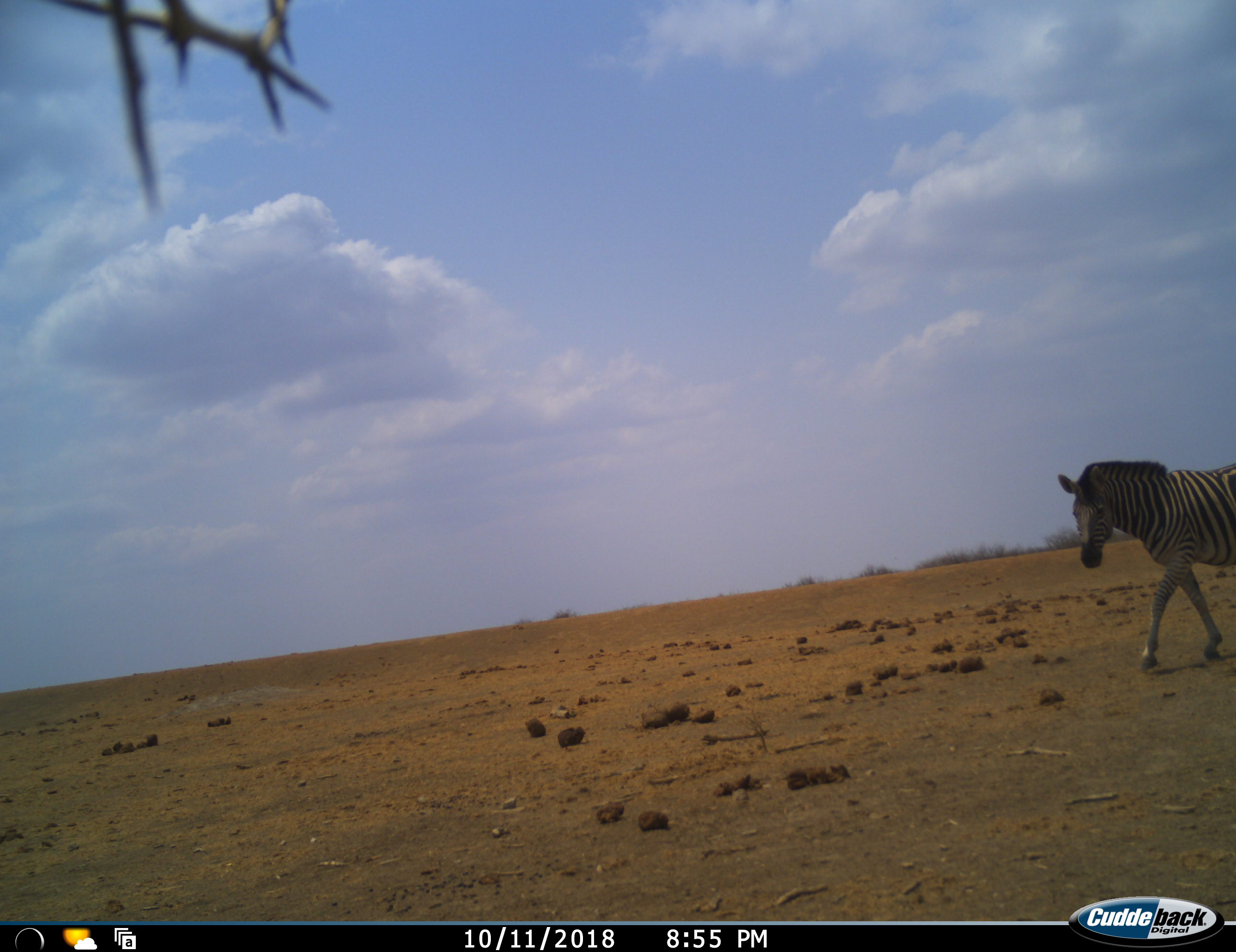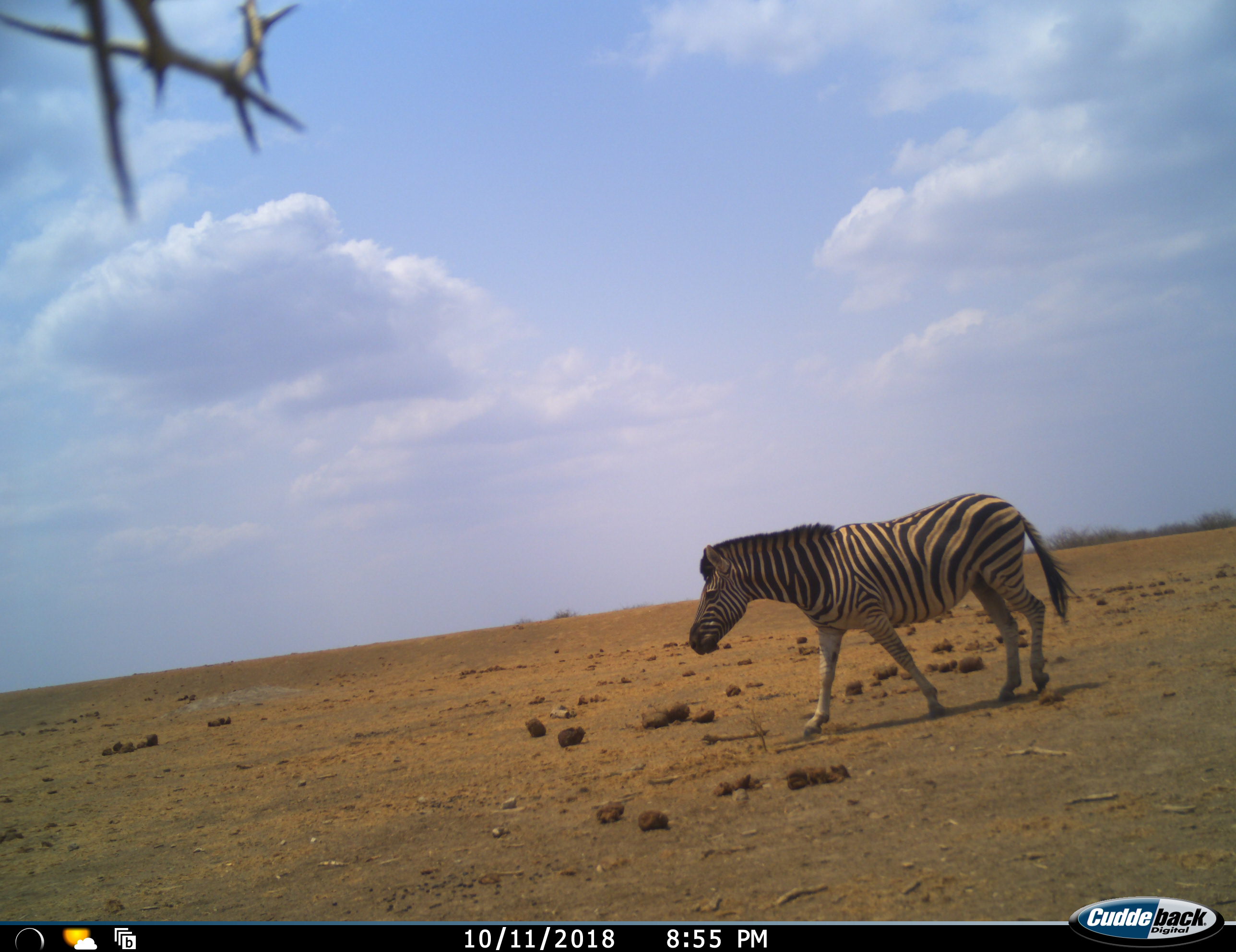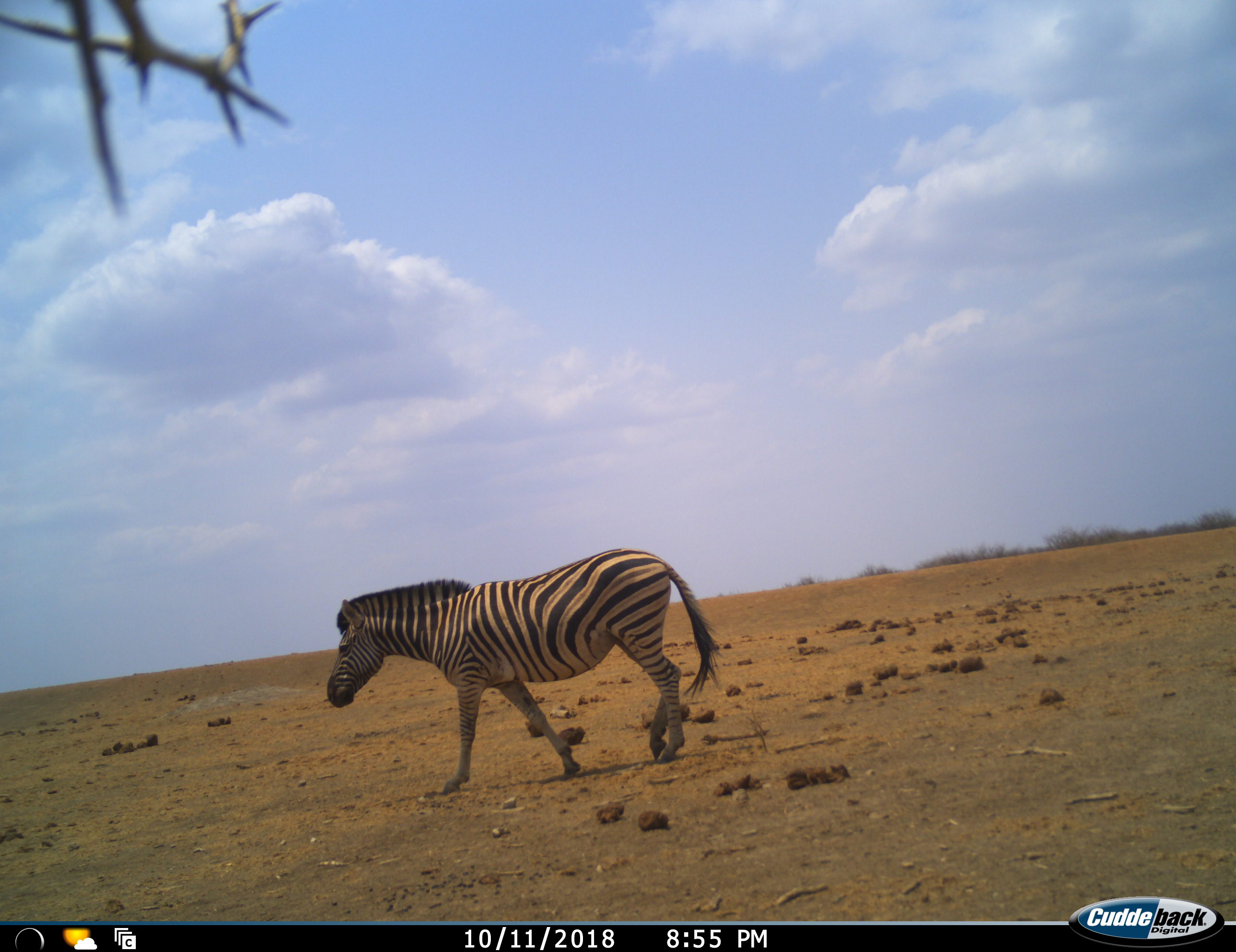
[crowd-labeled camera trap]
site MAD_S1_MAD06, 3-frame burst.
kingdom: Animalia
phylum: Chordata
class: Mammalia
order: Perissodactyla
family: Equidae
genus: Equus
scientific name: Equus quagga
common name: plains zebra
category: zebraplains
Zebraplains (plains zebra) (Equus quagga), count 1. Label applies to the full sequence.